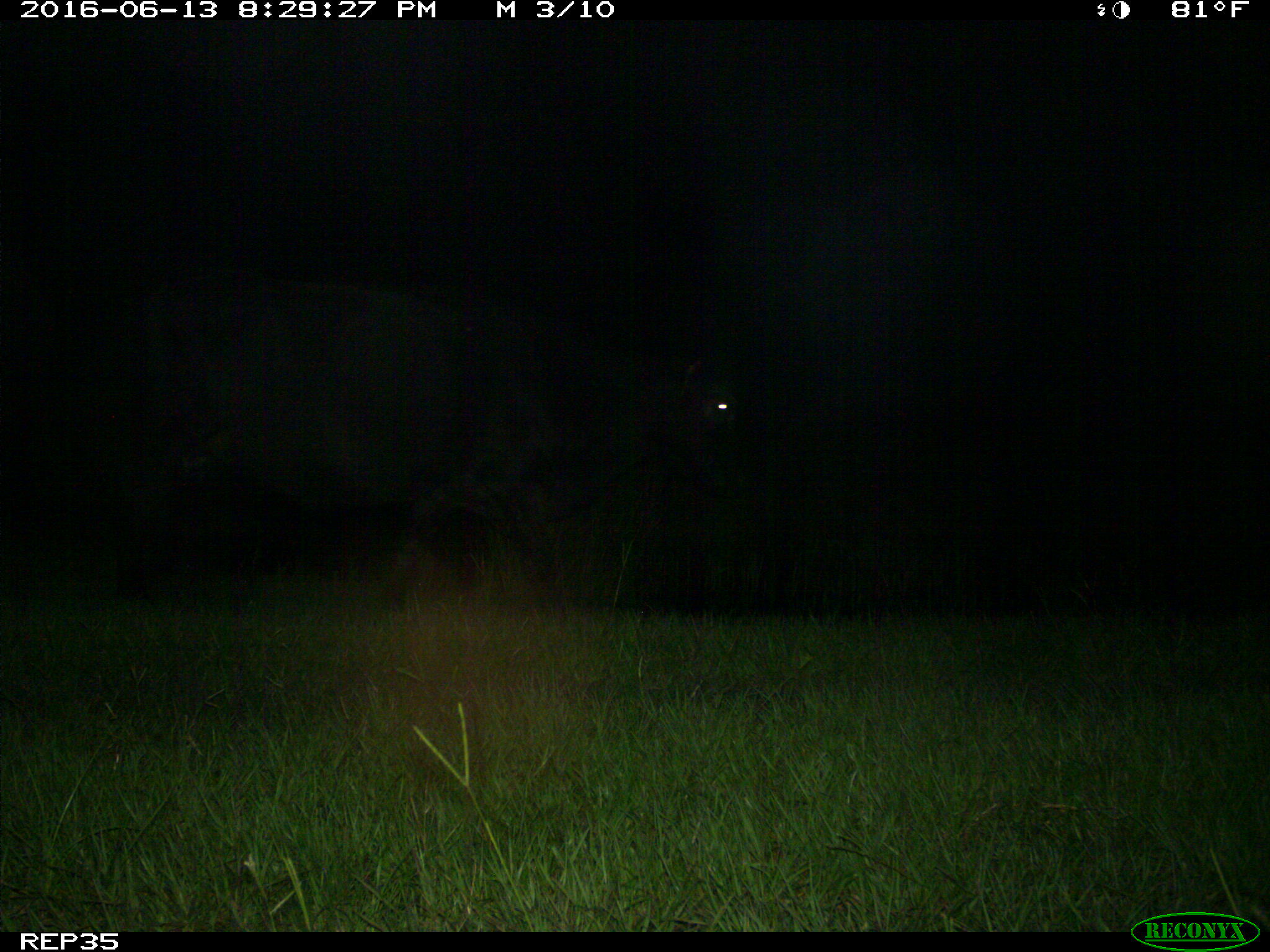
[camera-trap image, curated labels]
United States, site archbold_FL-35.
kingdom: Animalia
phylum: Chordata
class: Mammalia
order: Artiodactyla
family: Bovidae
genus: Bos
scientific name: Bos taurus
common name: domestic cow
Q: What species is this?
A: Bos taurus (domestic cow).